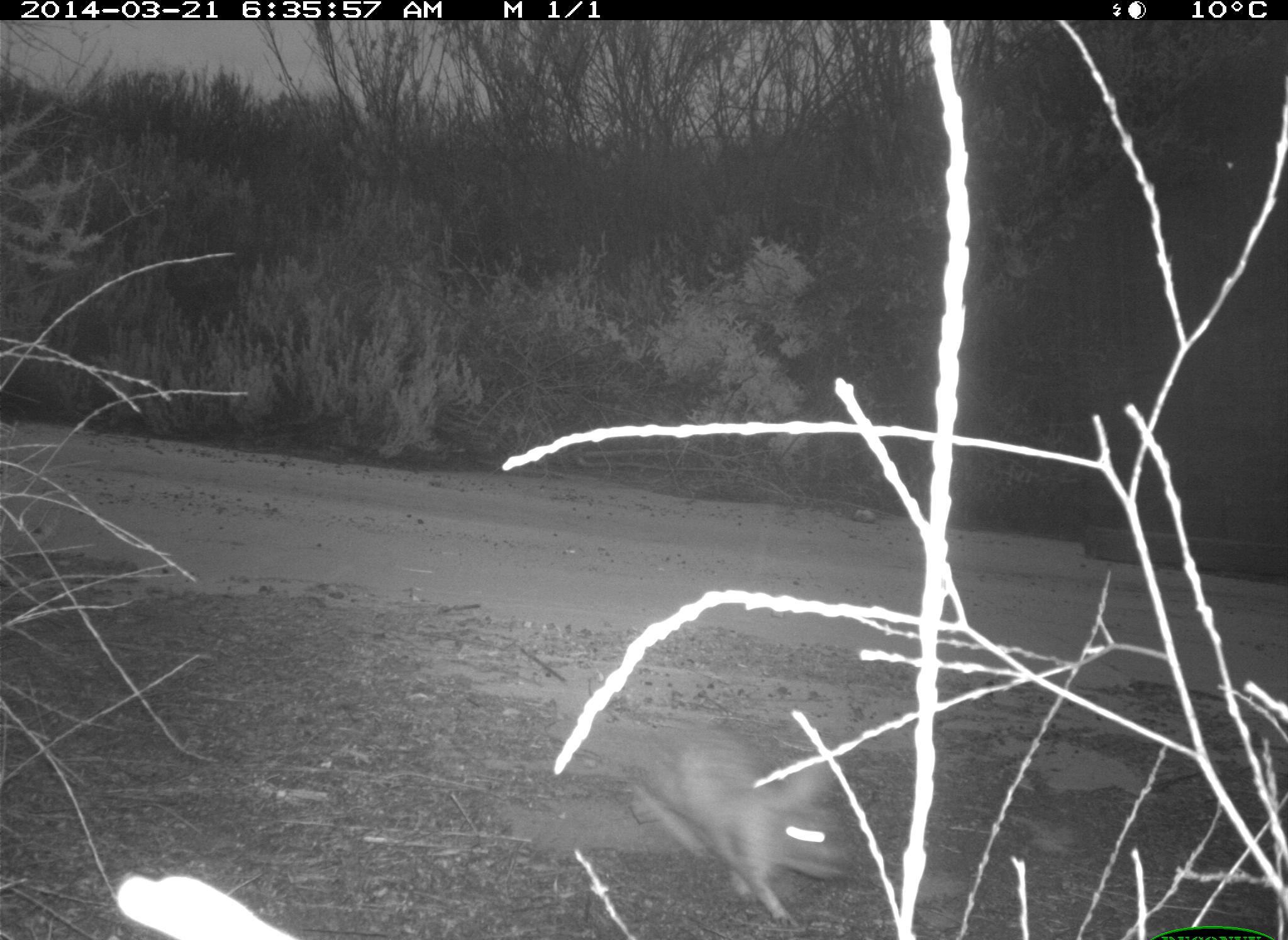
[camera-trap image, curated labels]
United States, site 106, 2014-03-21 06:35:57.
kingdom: Animalia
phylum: Chordata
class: Mammalia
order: Lagomorpha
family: Leporidae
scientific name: Leporidae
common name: rabbits and hares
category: rabbit